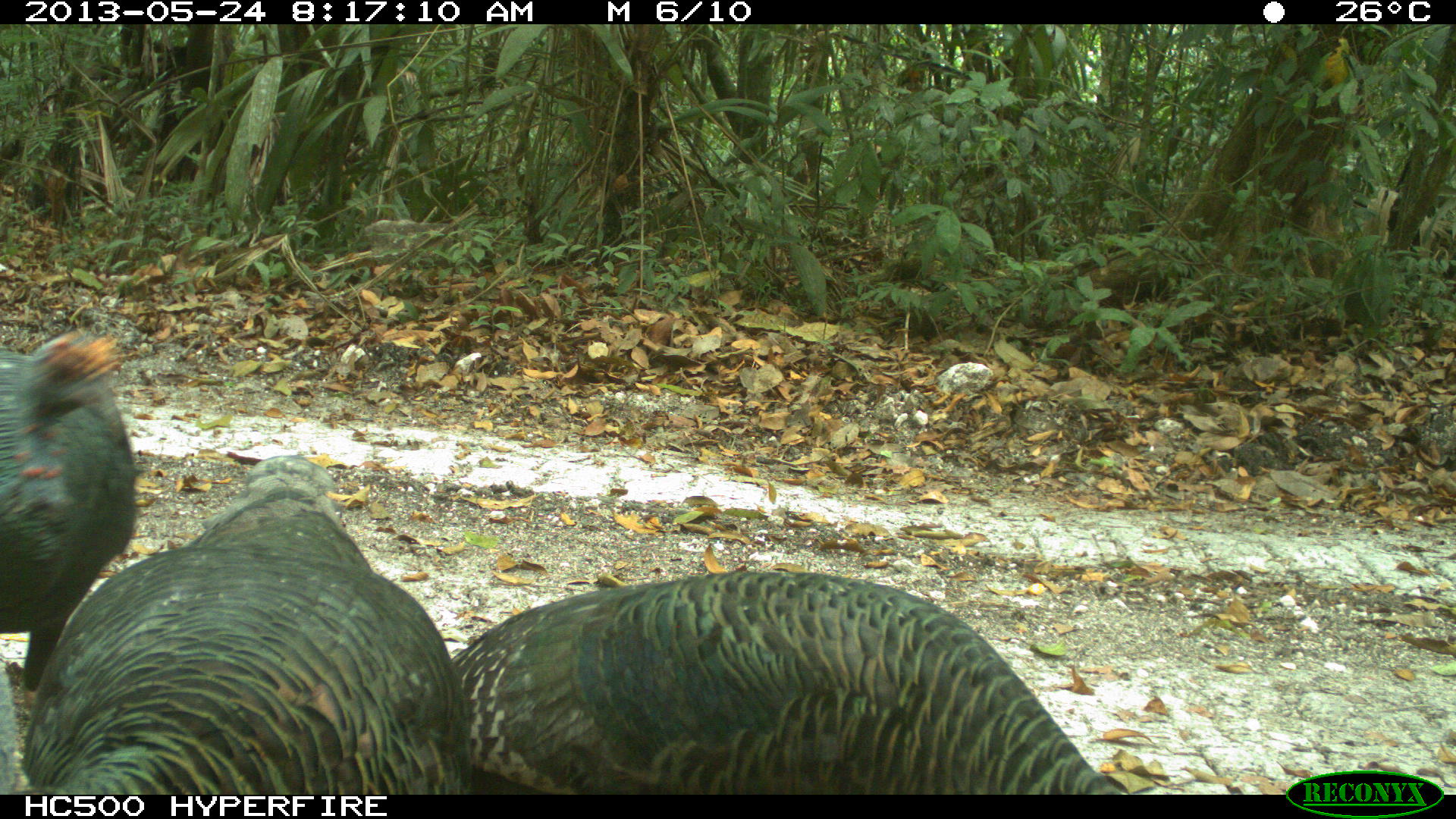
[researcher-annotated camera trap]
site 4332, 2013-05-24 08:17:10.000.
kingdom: Animalia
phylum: Chordata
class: Aves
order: Galliformes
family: Phasianidae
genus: Meleagris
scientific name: Meleagris ocellata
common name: ocellated turkey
Meleagris ocellata (ocellated turkey), count 3.